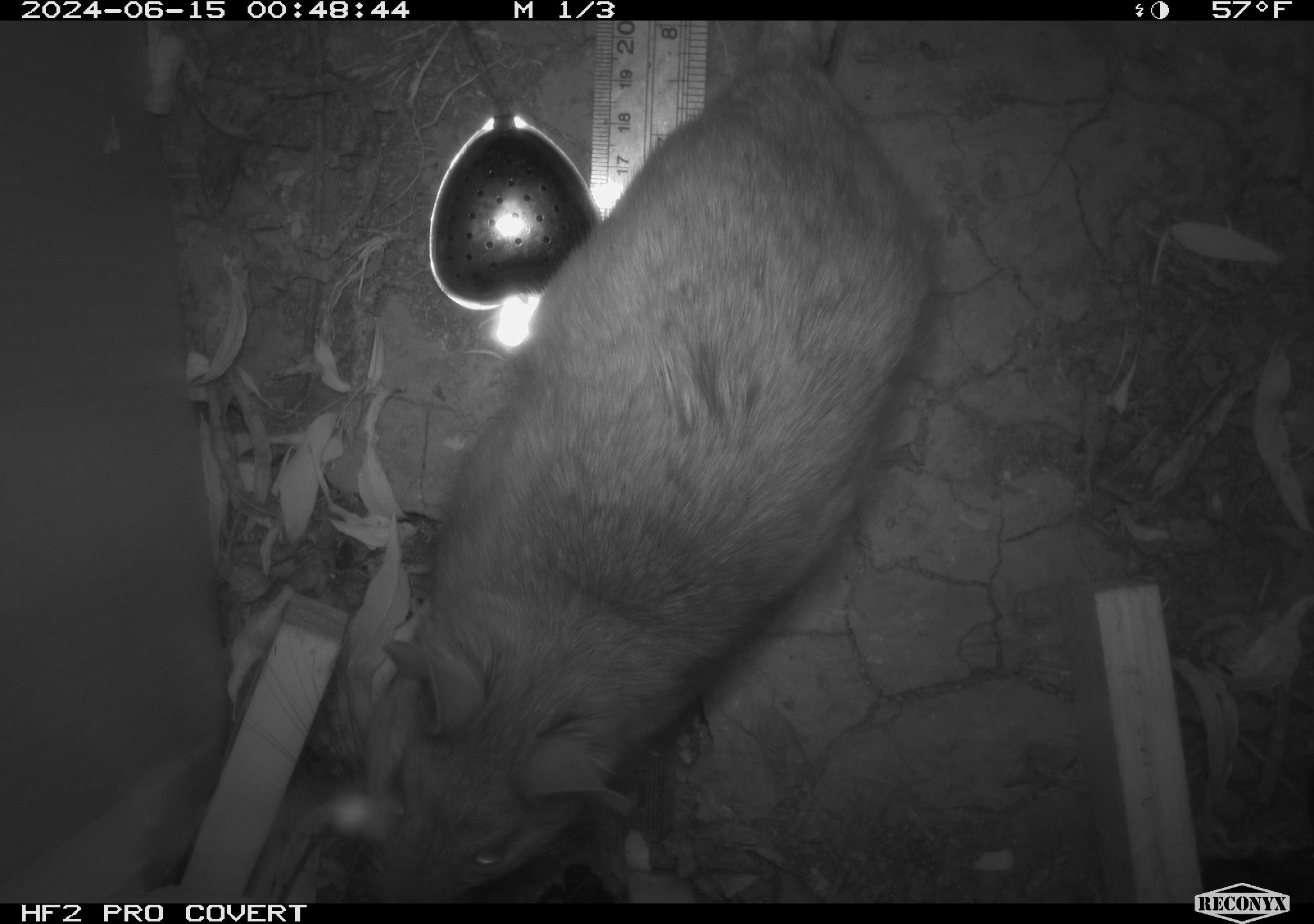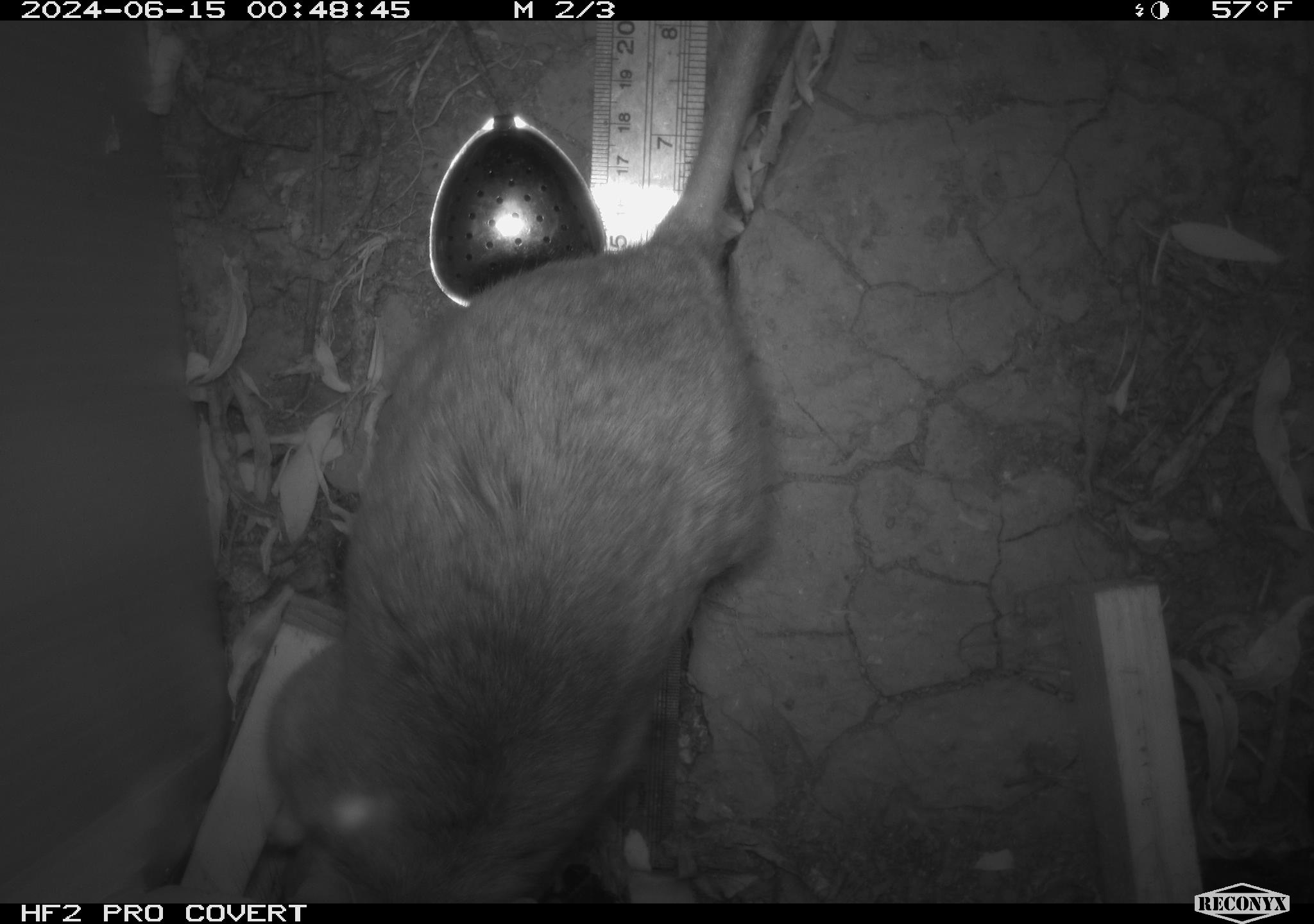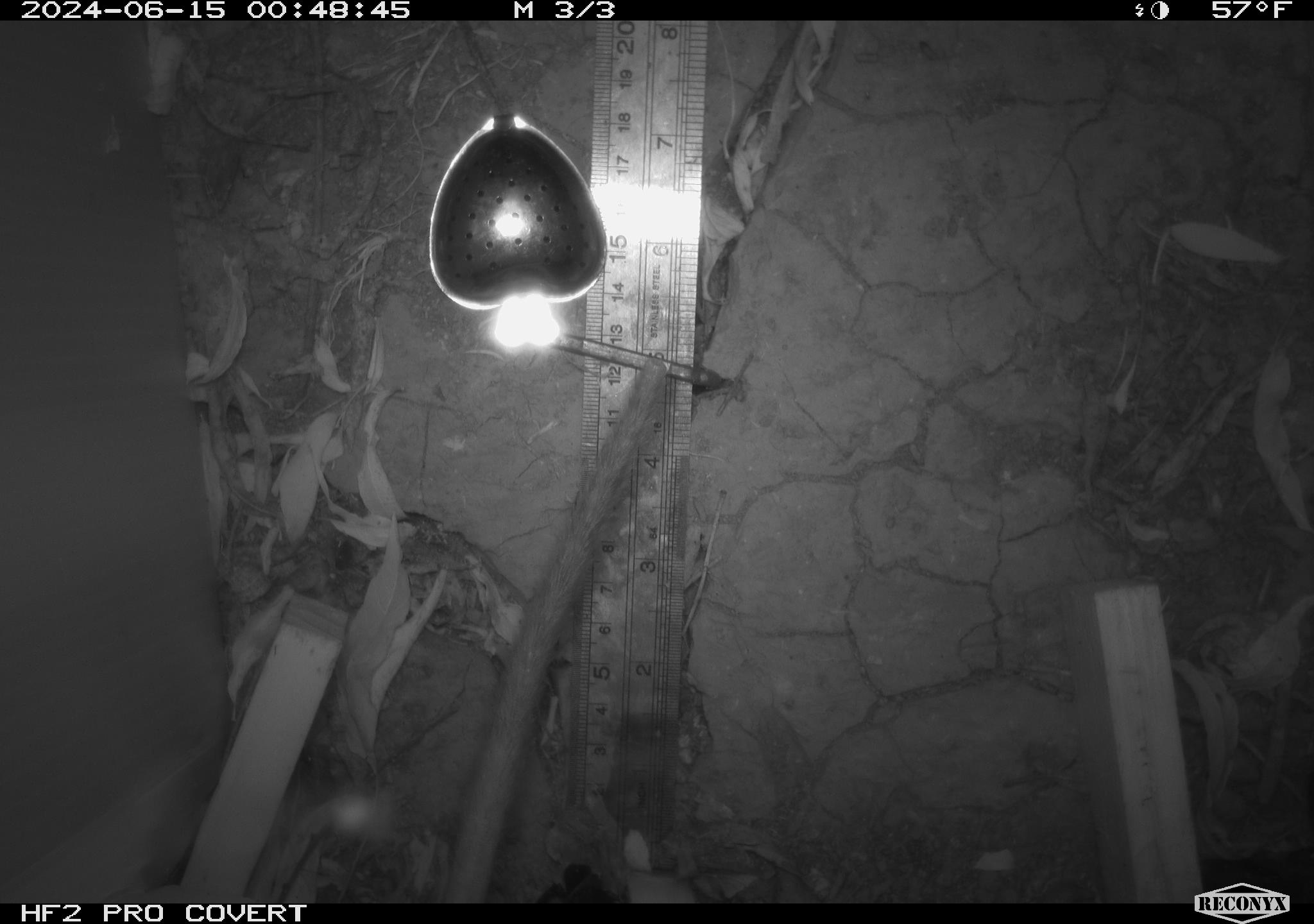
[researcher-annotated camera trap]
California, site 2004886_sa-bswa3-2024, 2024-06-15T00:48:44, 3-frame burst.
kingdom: Animalia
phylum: Chordata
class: Mammalia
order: Rodentia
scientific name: Rodentia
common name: woodrat or rat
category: woodrat or rat species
Woodrat or rat species (woodrat or rat) (Rodentia).